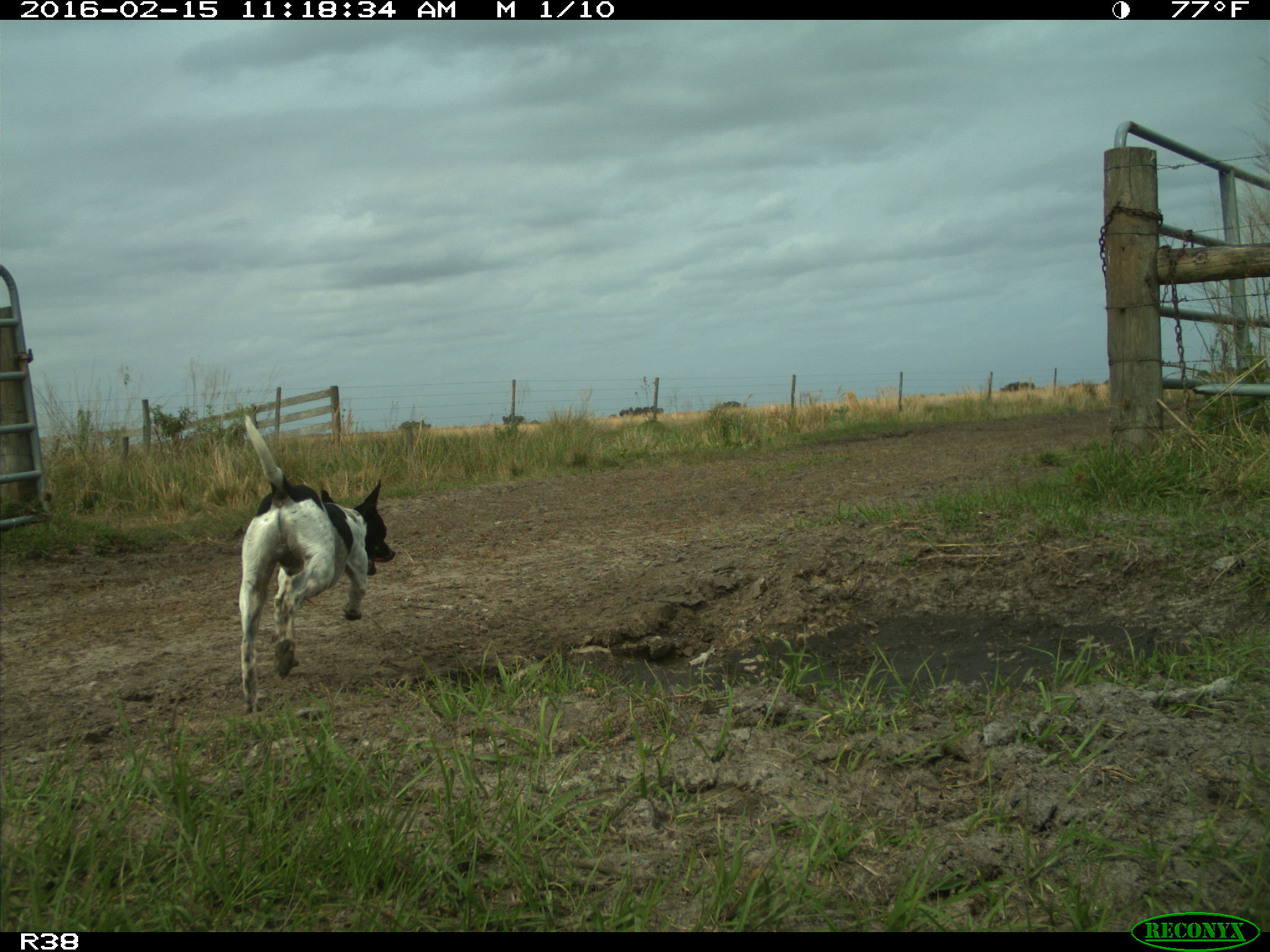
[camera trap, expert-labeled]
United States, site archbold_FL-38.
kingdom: Animalia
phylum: Chordata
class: Mammalia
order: Carnivora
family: Canidae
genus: Canis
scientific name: Canis familiaris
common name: domestic dog